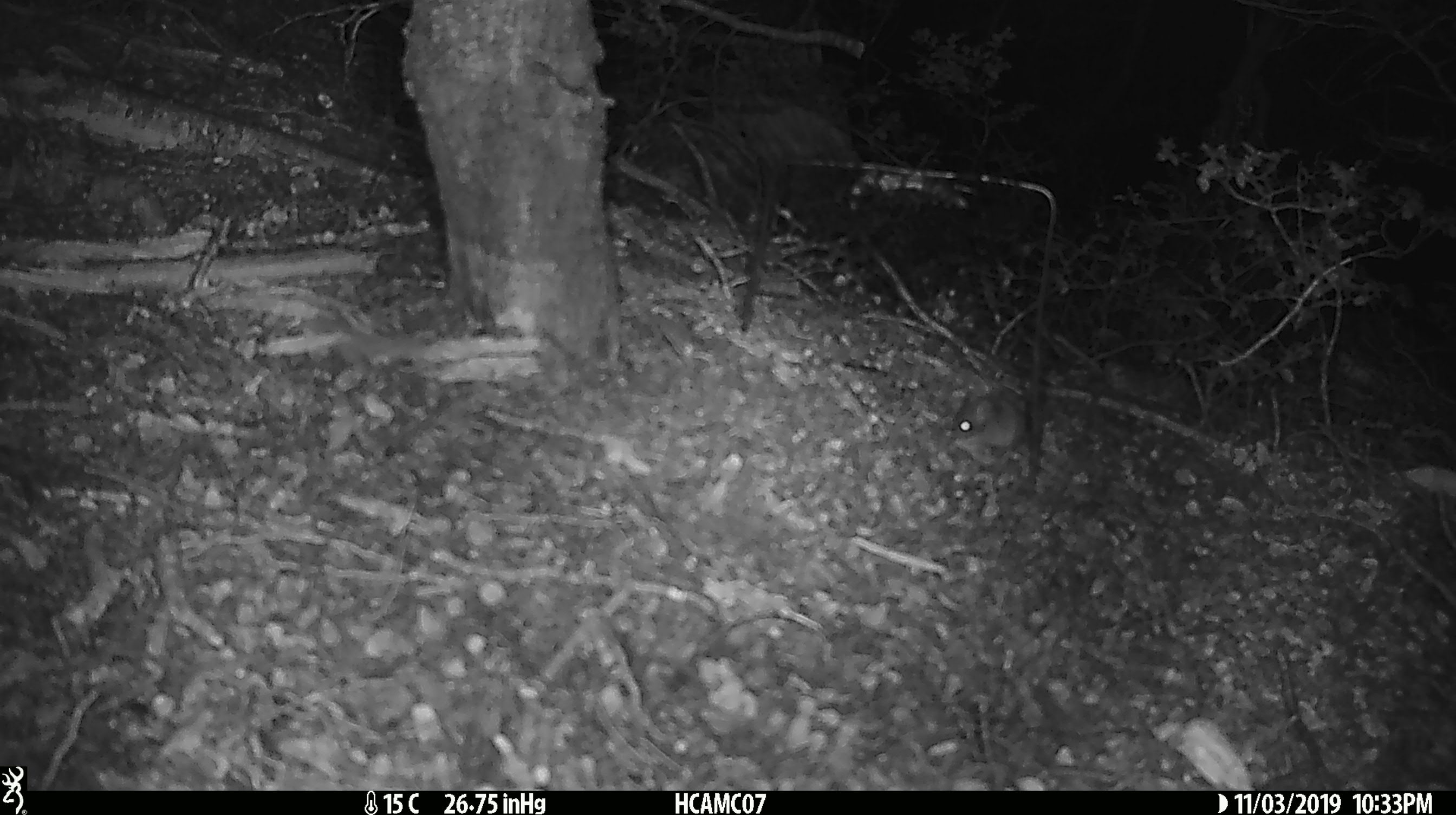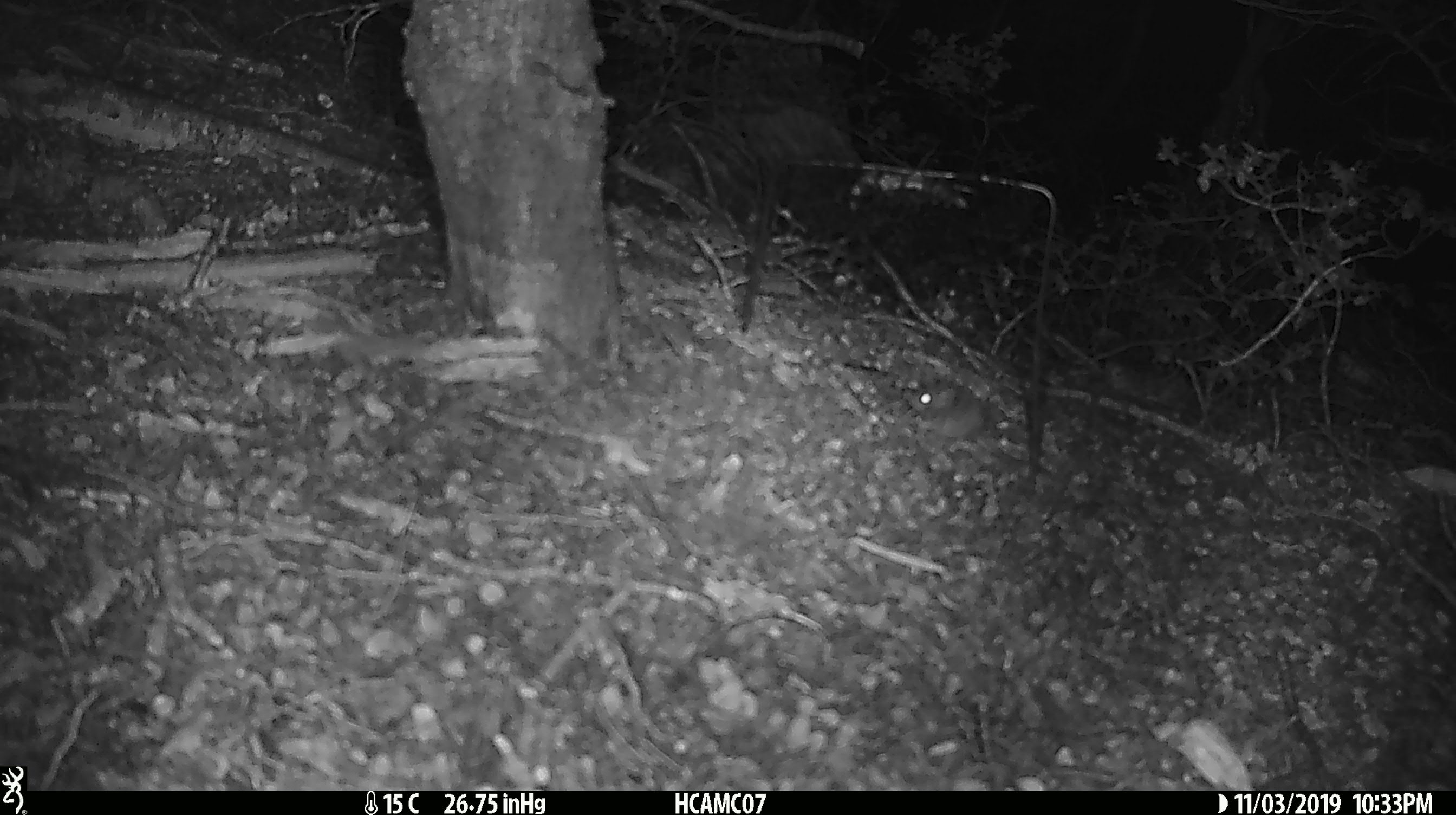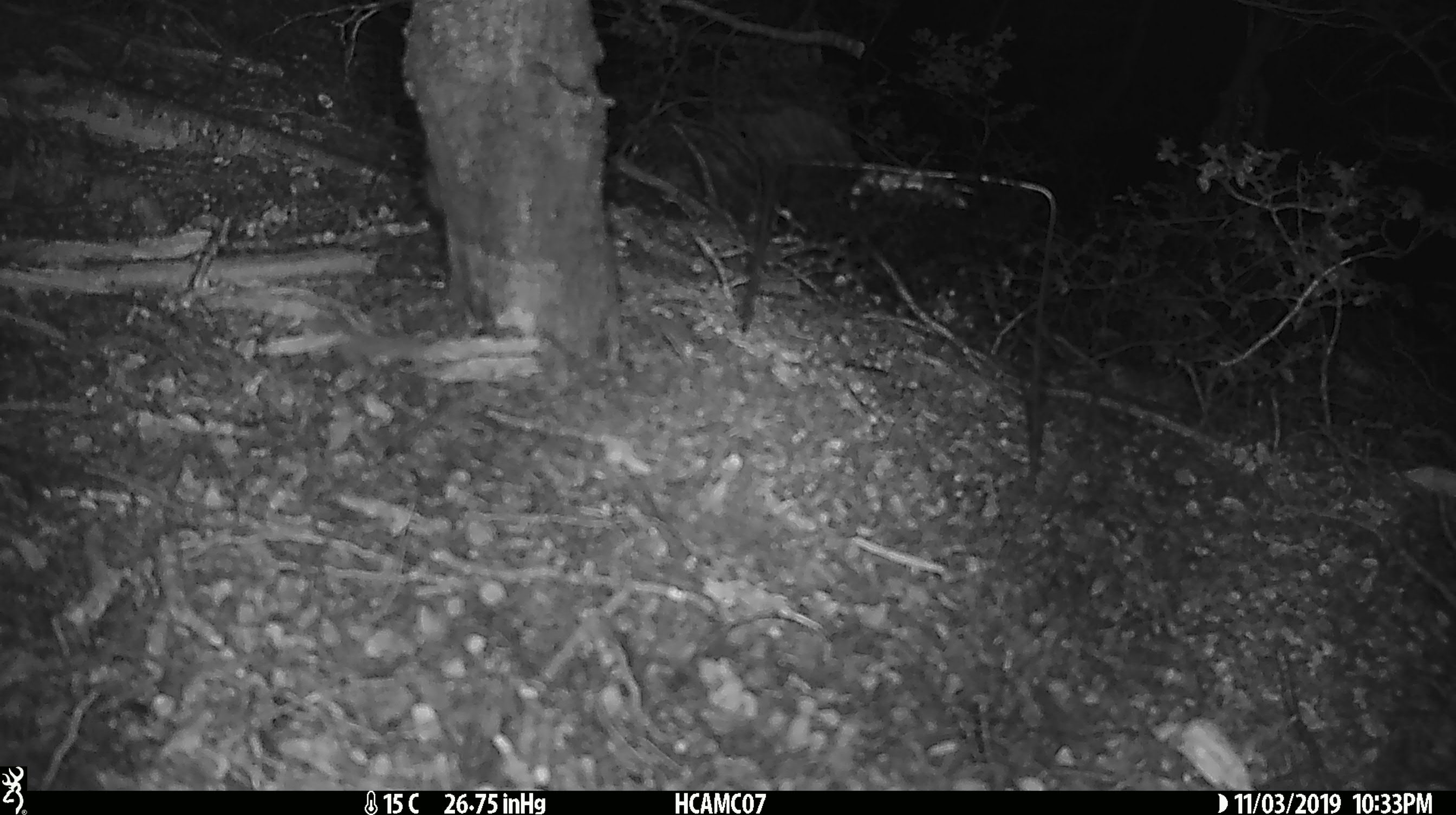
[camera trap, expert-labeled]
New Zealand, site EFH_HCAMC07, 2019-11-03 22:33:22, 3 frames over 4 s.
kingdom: Animalia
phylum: Chordata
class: Mammalia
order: Rodentia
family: Muridae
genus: Mus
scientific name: Mus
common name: mouse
Mouse (Mus).